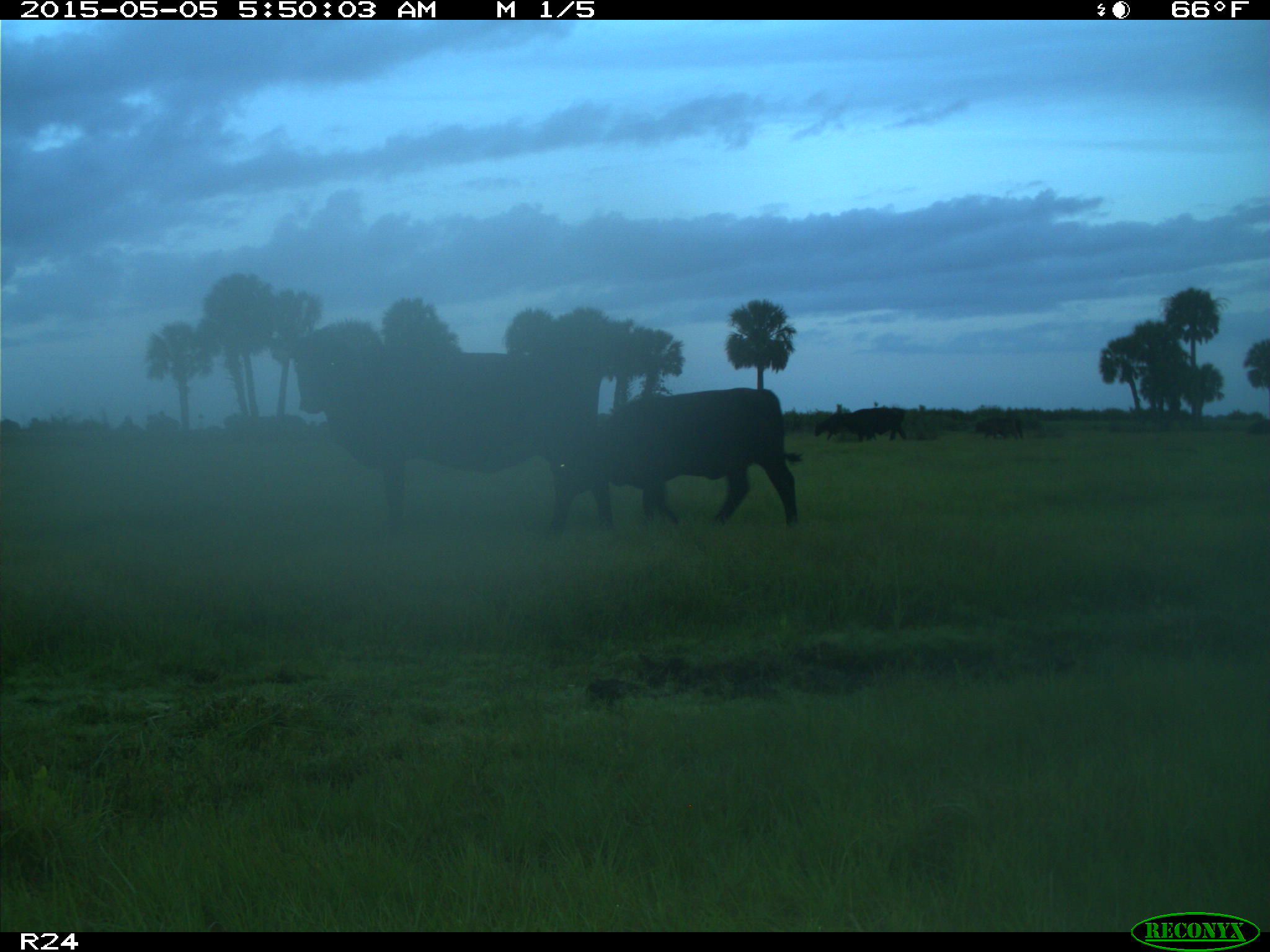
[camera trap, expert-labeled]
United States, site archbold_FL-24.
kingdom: Animalia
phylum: Chordata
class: Mammalia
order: Artiodactyla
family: Bovidae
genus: Bos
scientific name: Bos taurus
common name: domestic cow